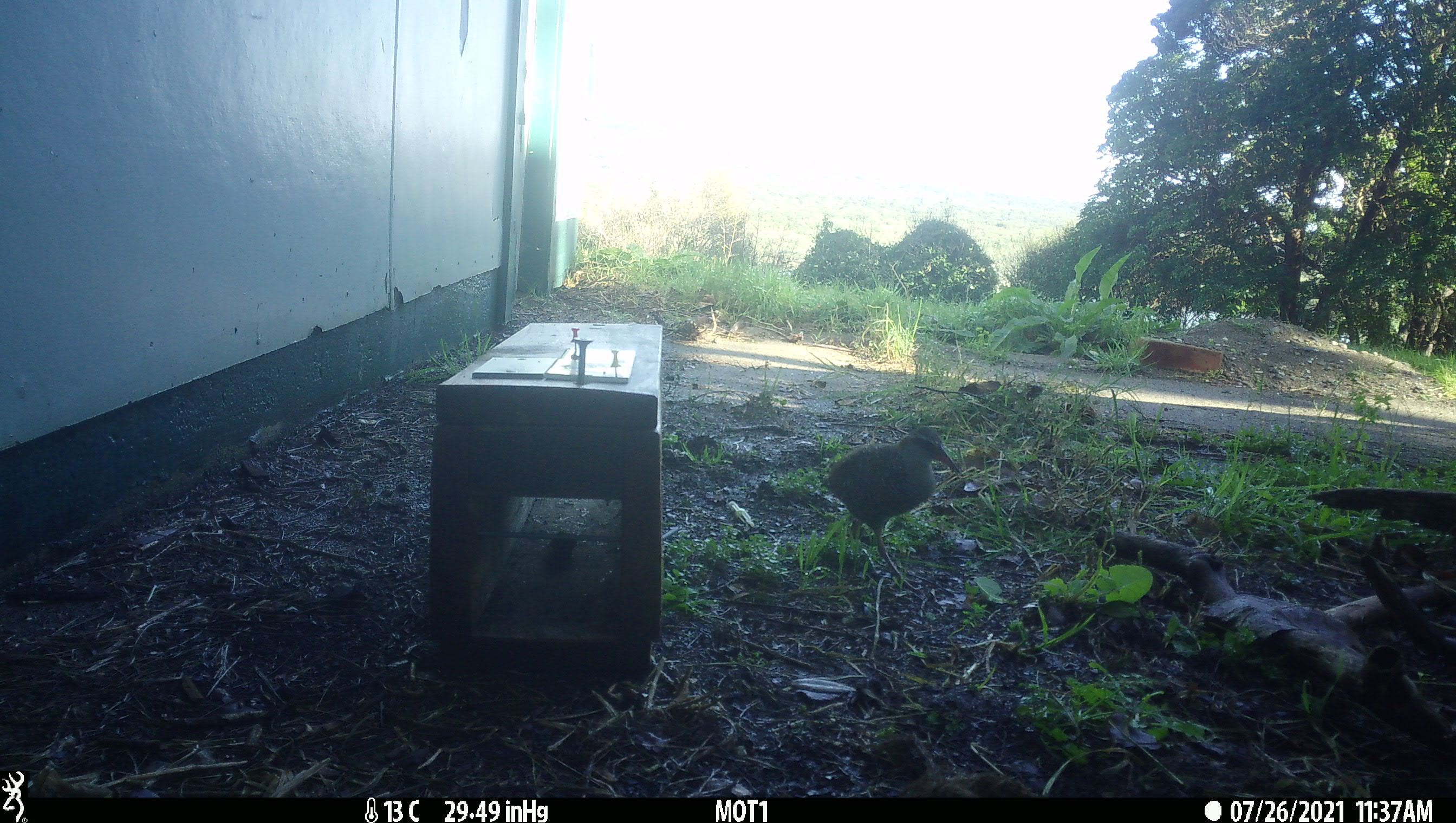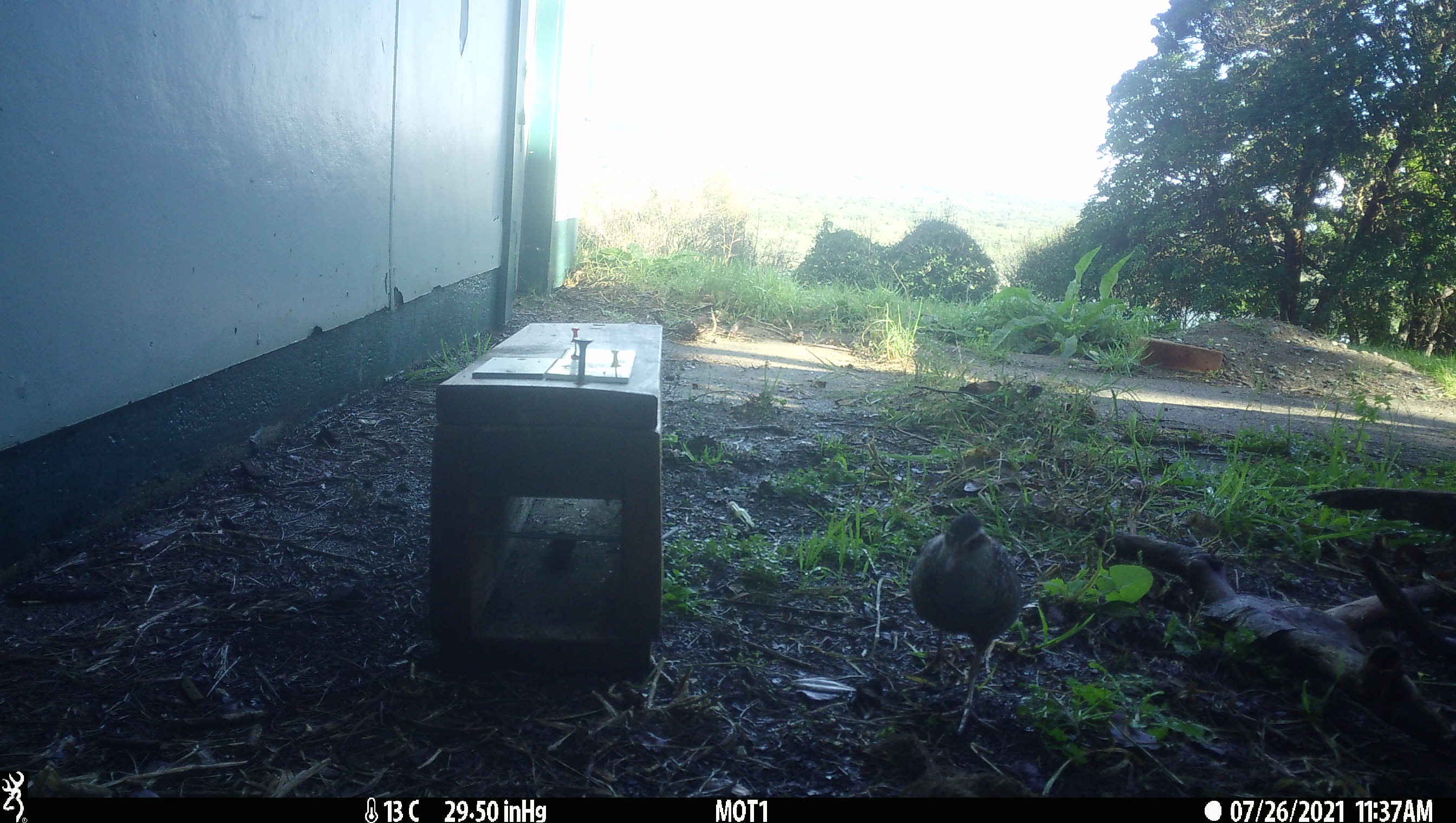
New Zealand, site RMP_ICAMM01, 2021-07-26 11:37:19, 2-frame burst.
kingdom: Animalia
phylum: Chordata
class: Aves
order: Gruiformes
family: Rallidae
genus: Gallirallus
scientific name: Gallirallus philippensis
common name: buff-banded rail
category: banded rail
Banded rail (buff-banded rail) (Gallirallus philippensis).